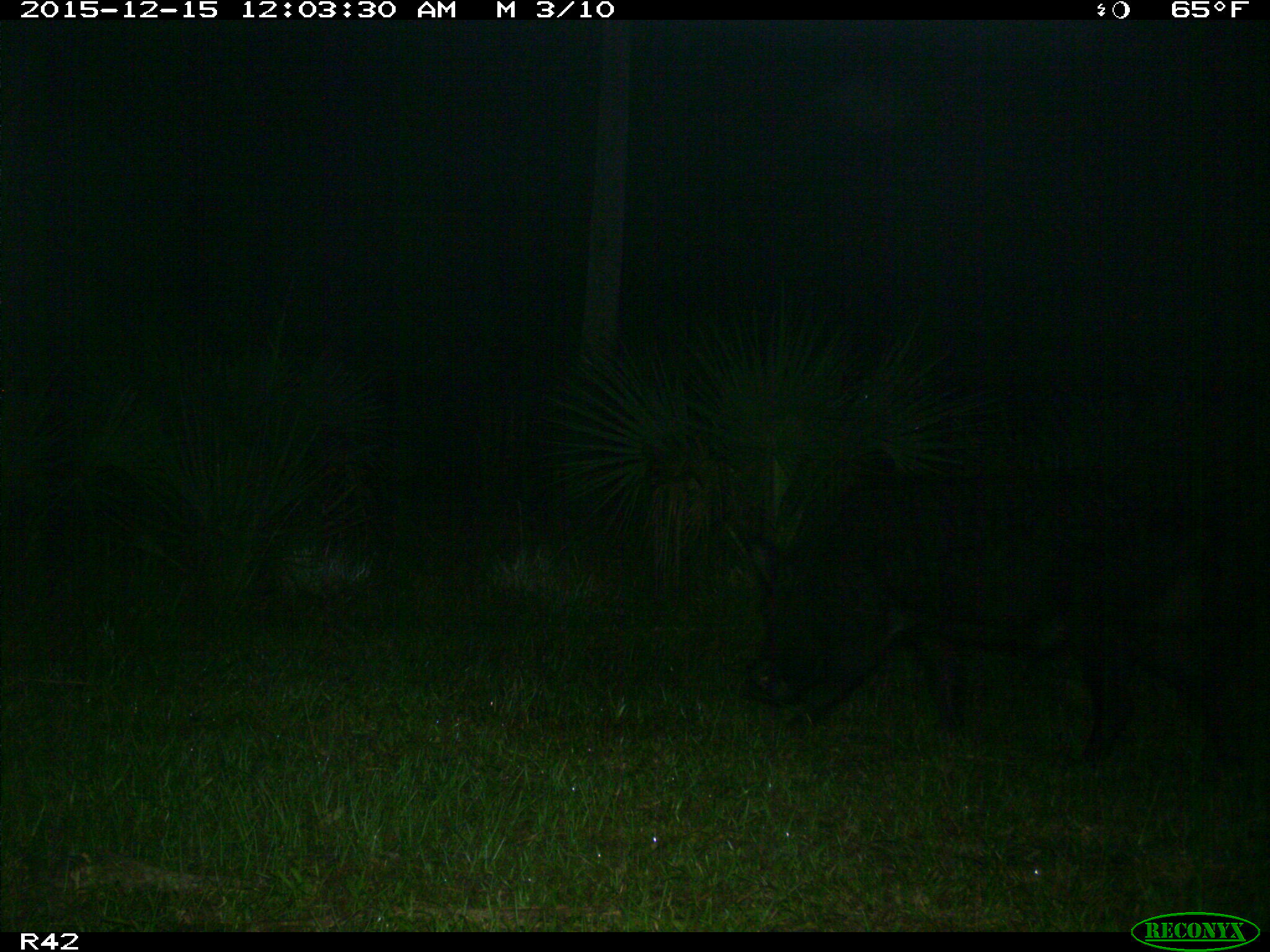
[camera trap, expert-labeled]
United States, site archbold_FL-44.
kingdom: Animalia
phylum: Chordata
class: Mammalia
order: Artiodactyla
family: Suidae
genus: Sus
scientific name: Sus scrofa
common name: wild boar